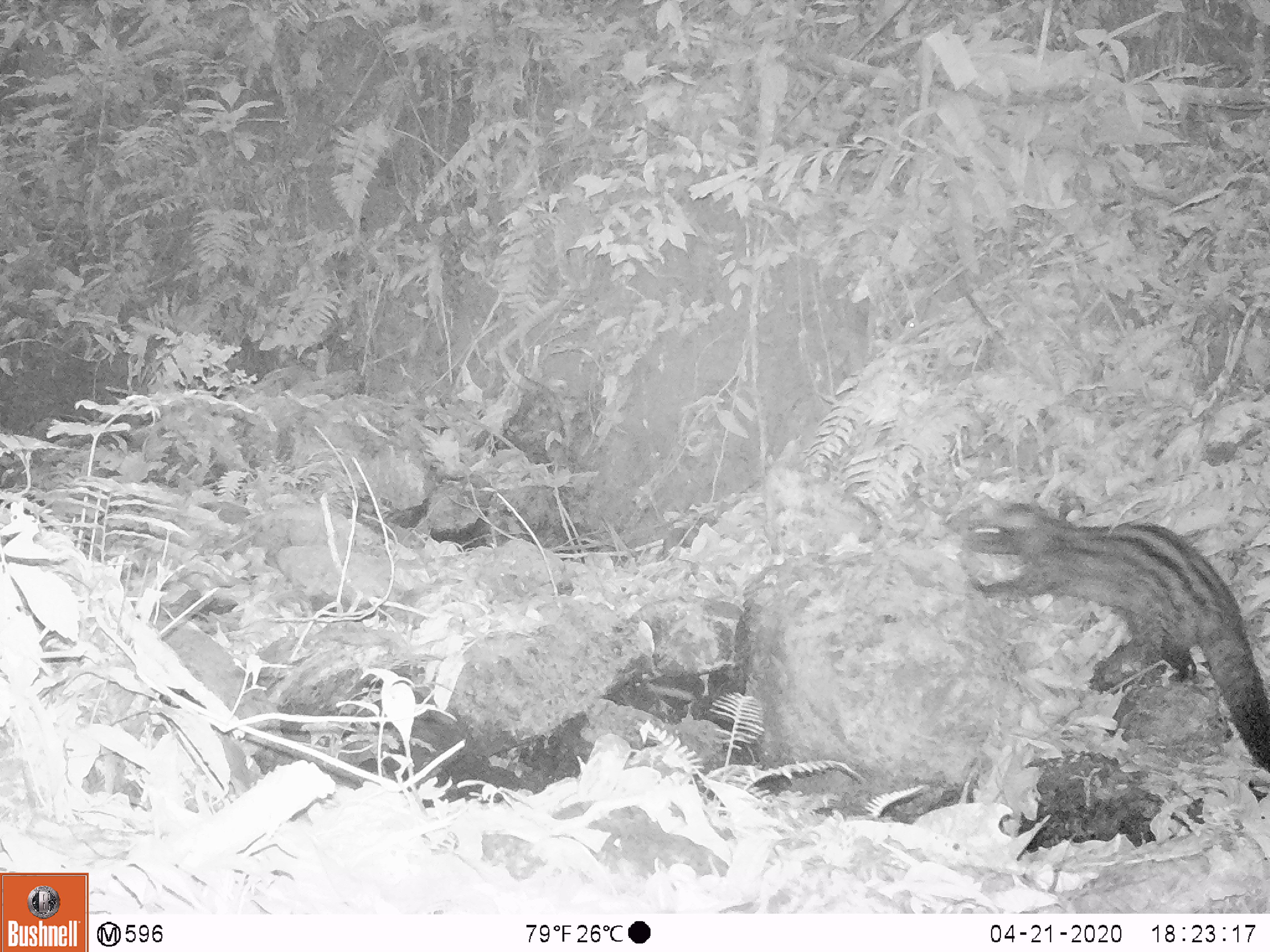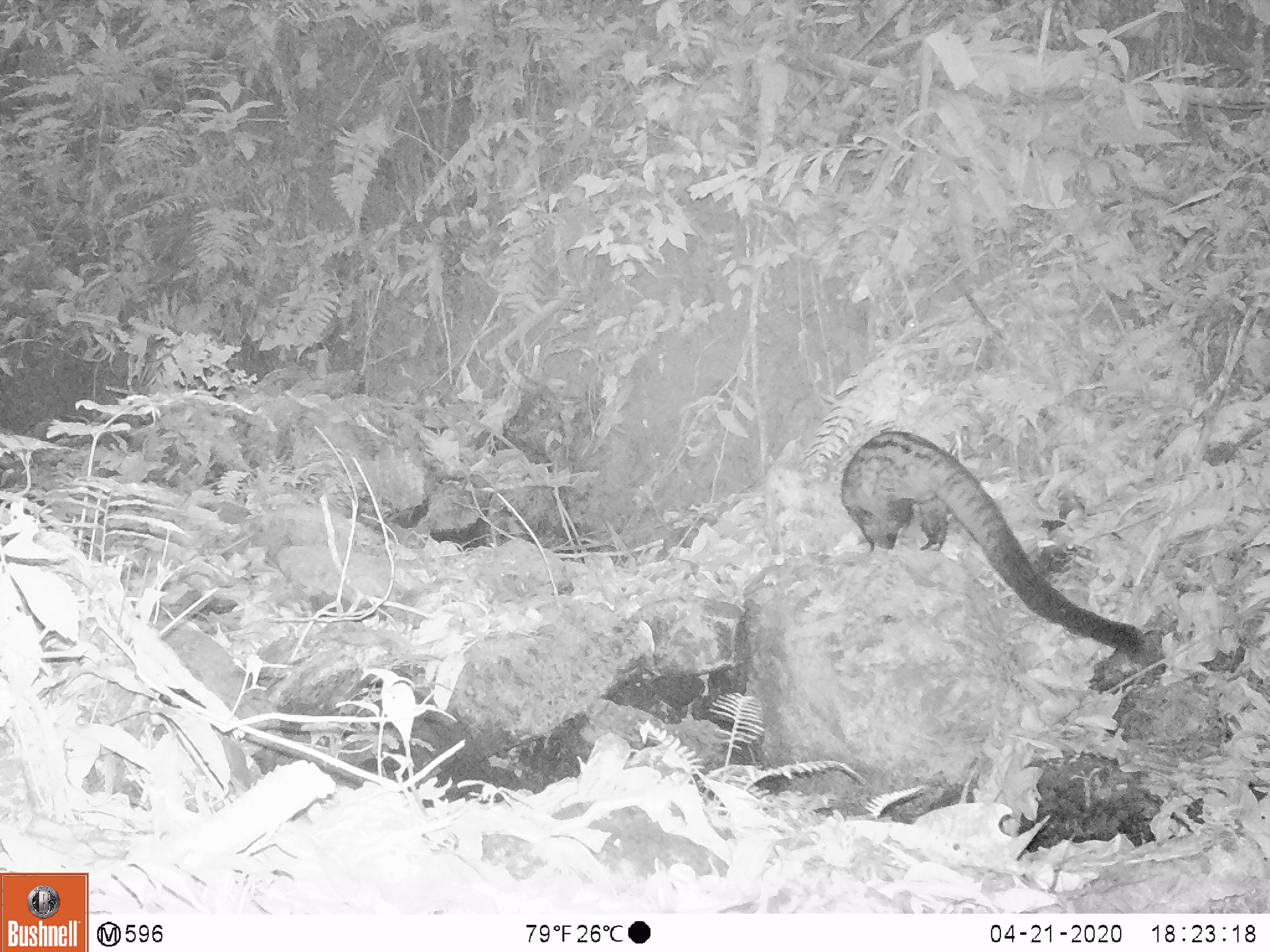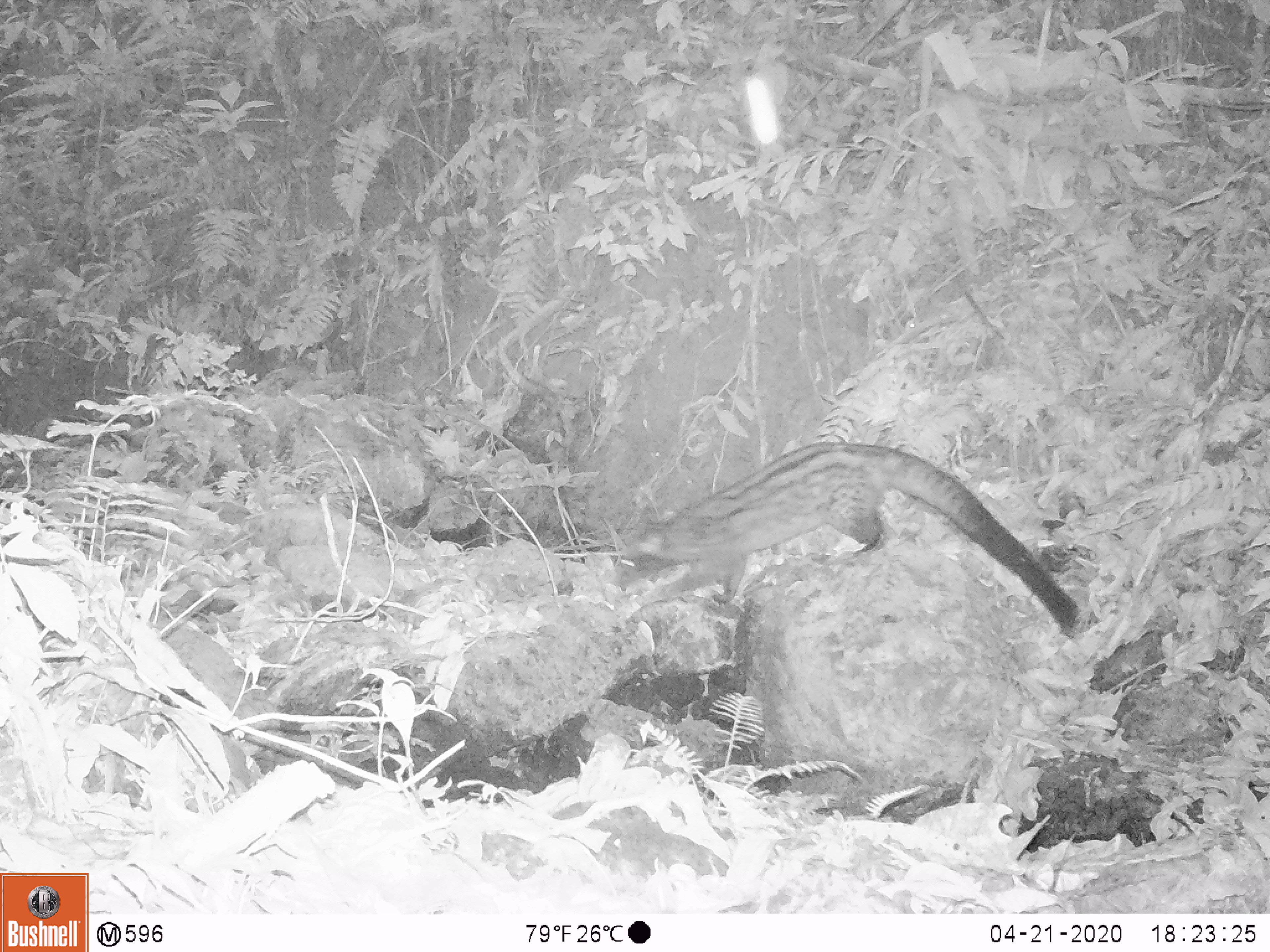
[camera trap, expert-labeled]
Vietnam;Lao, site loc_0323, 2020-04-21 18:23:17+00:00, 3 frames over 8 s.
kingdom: Animalia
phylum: Chordata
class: Mammalia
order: Carnivora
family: Viverridae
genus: Paradoxurus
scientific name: Paradoxurus hermaphroditus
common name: common palm civet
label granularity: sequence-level